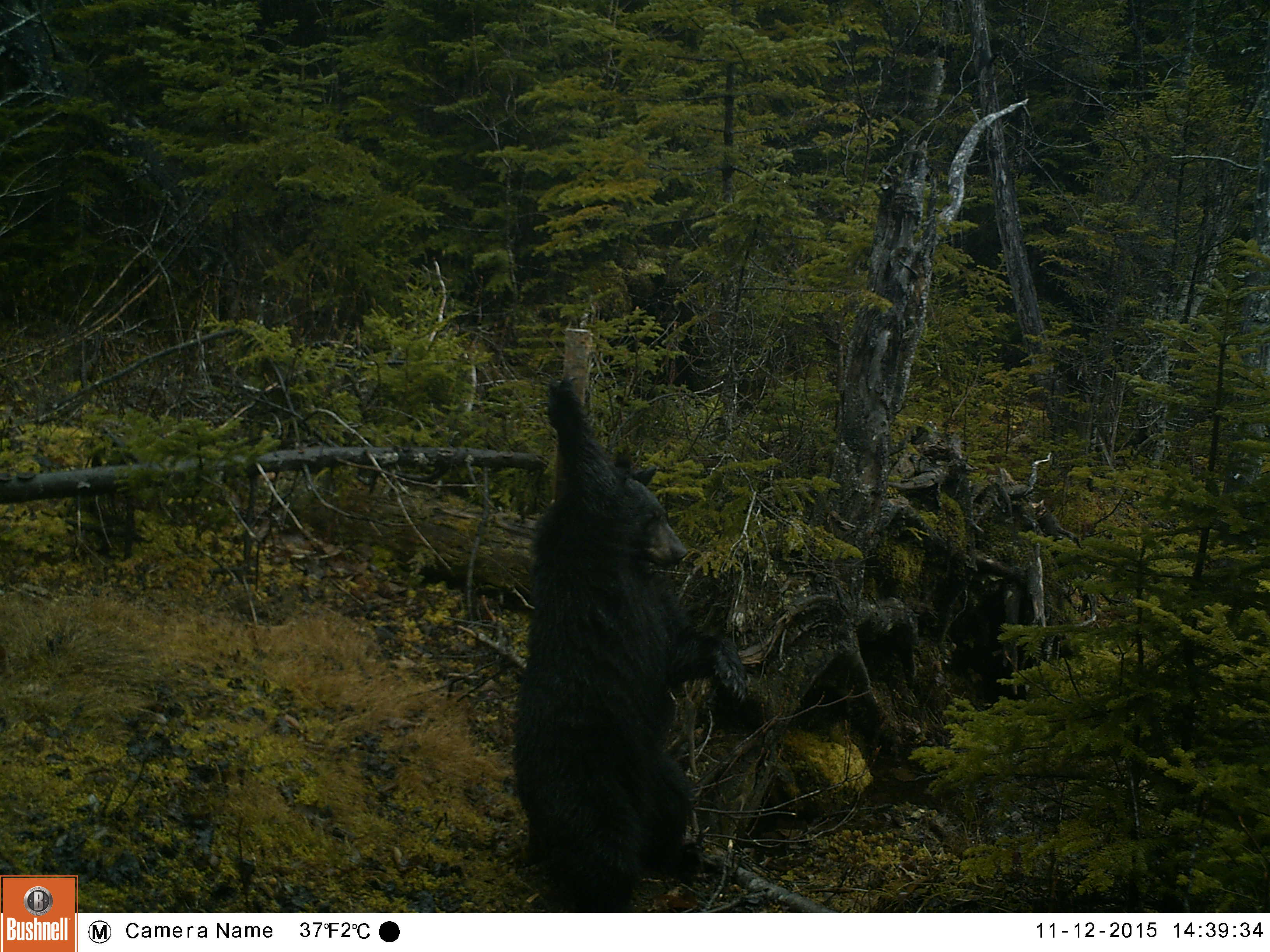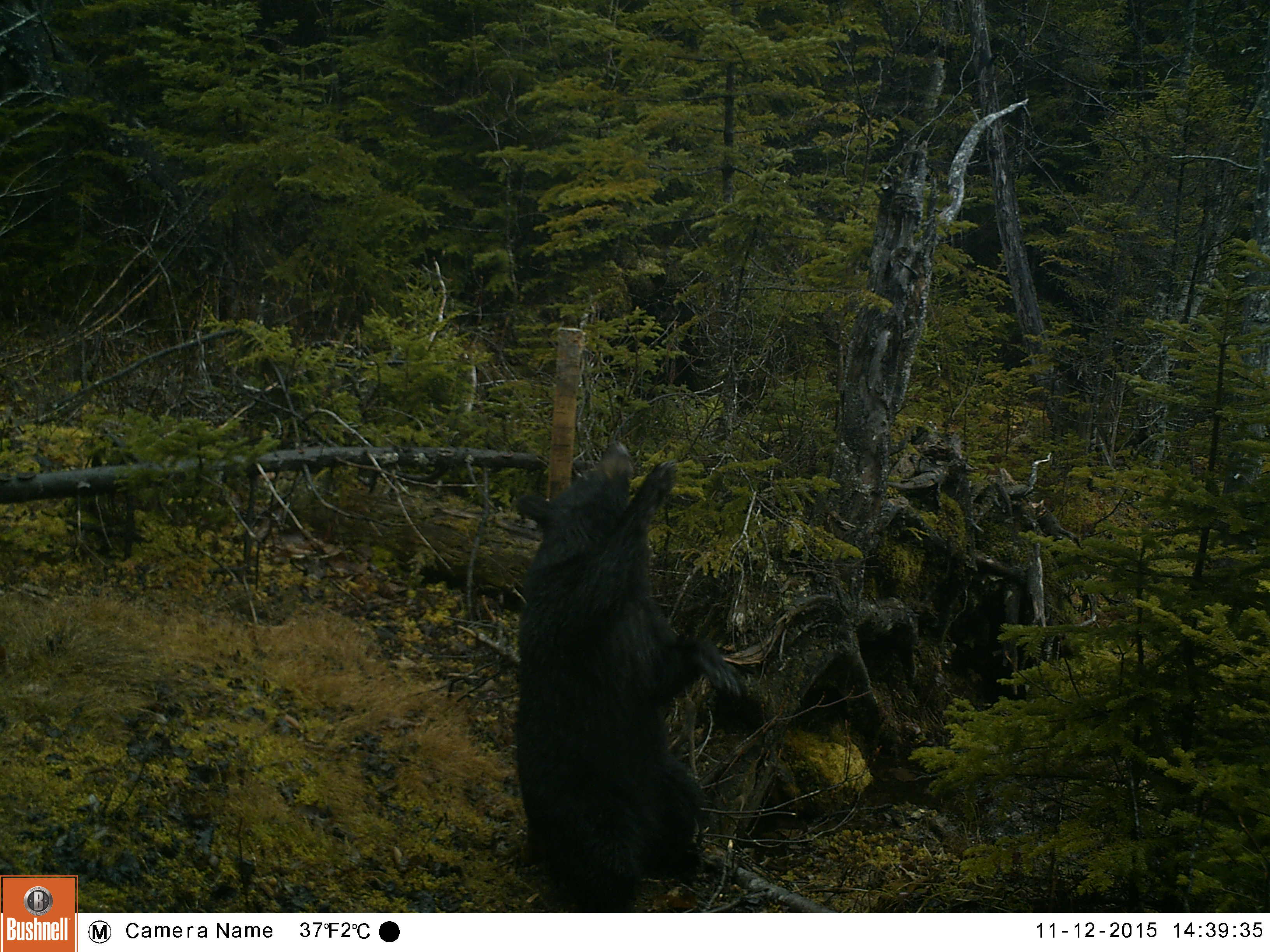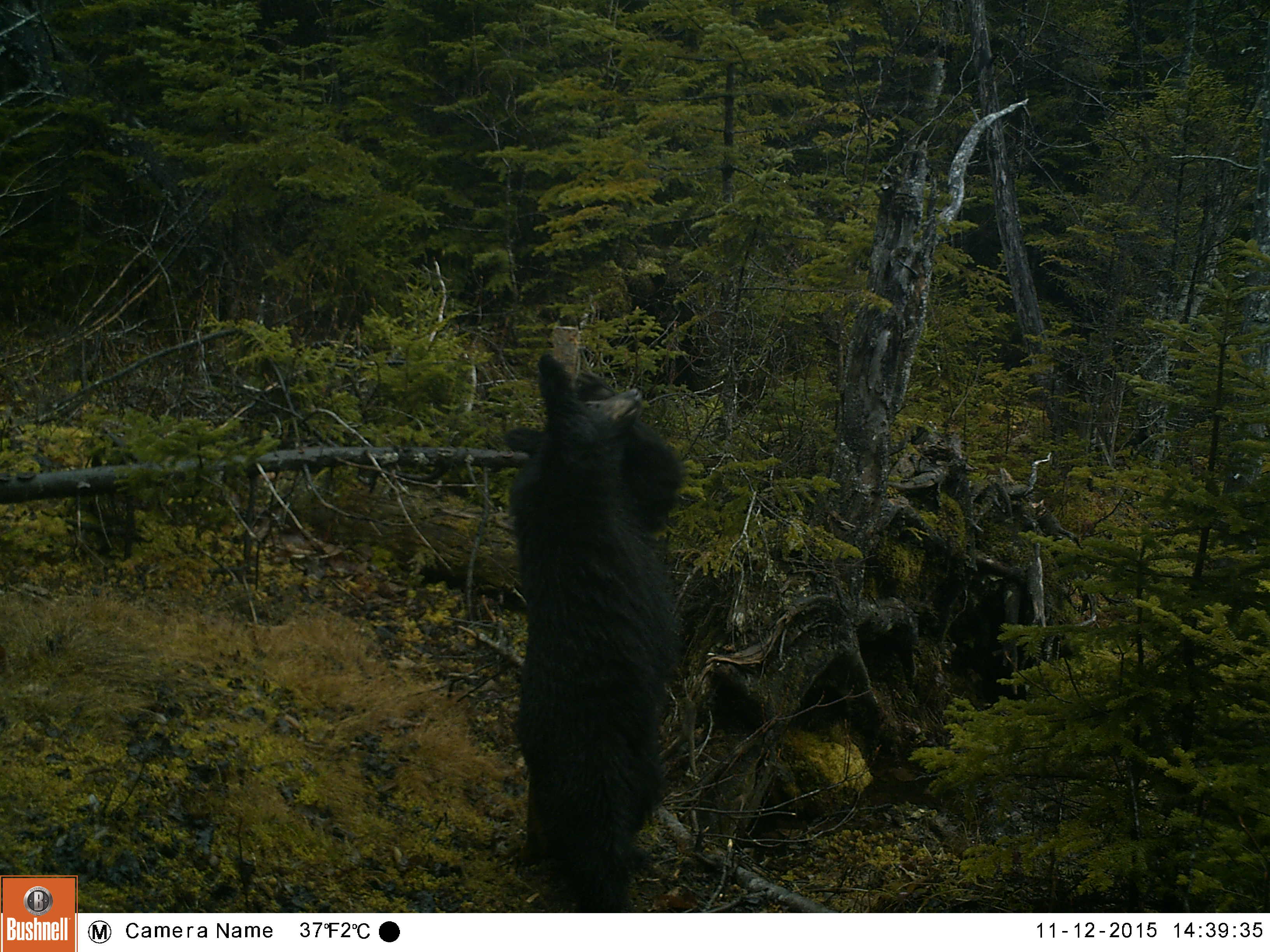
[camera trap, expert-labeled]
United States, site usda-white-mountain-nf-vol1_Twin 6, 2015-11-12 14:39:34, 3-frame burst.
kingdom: Animalia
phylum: Chordata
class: Mammalia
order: Carnivora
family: Ursidae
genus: Ursus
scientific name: Ursus americanus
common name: black bear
Black bear (Ursus americanus).